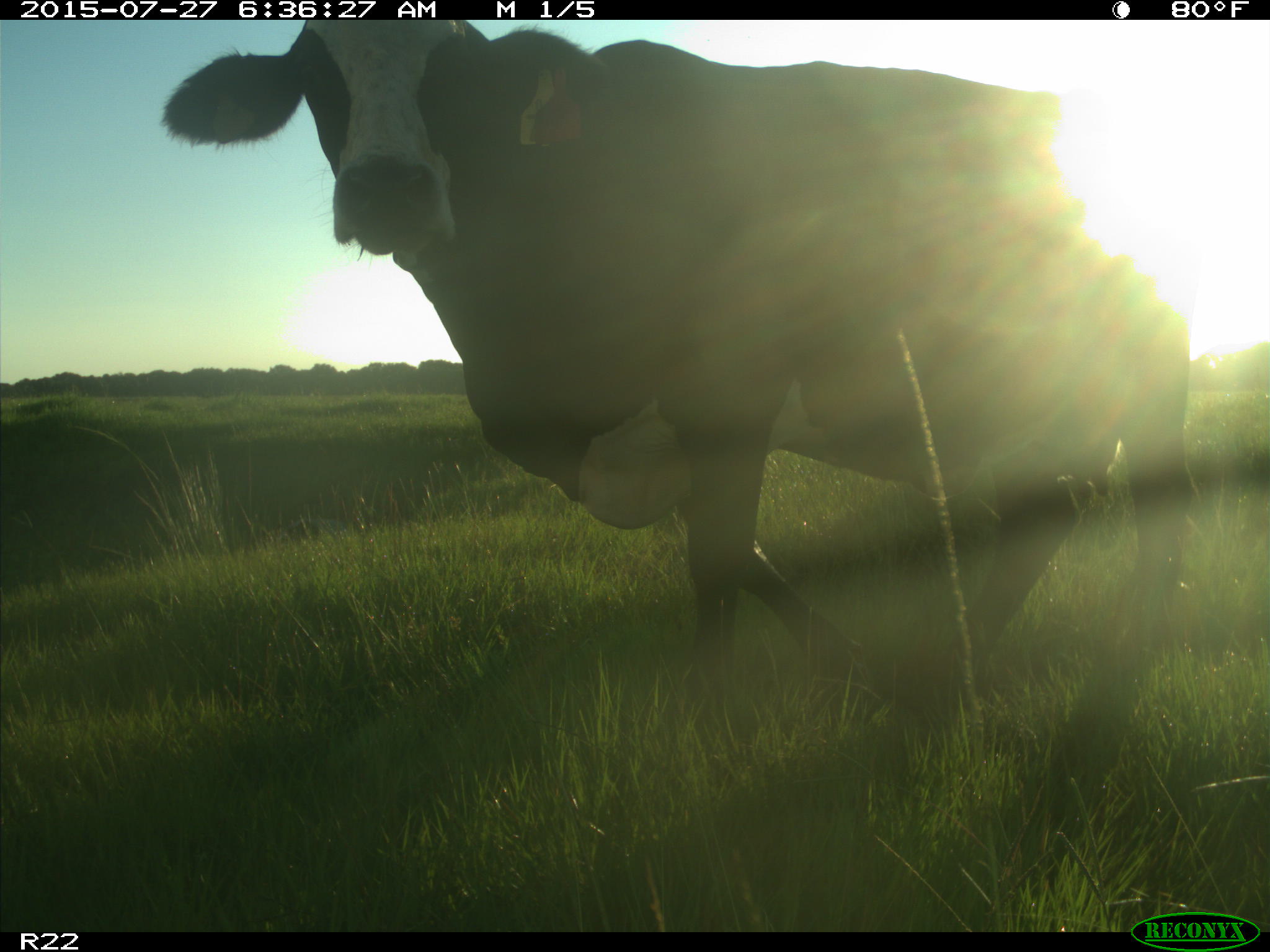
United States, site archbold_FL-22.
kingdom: Animalia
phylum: Chordata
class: Mammalia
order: Artiodactyla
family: Bovidae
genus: Bos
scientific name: Bos taurus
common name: domestic cow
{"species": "Bos taurus (domestic cow)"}